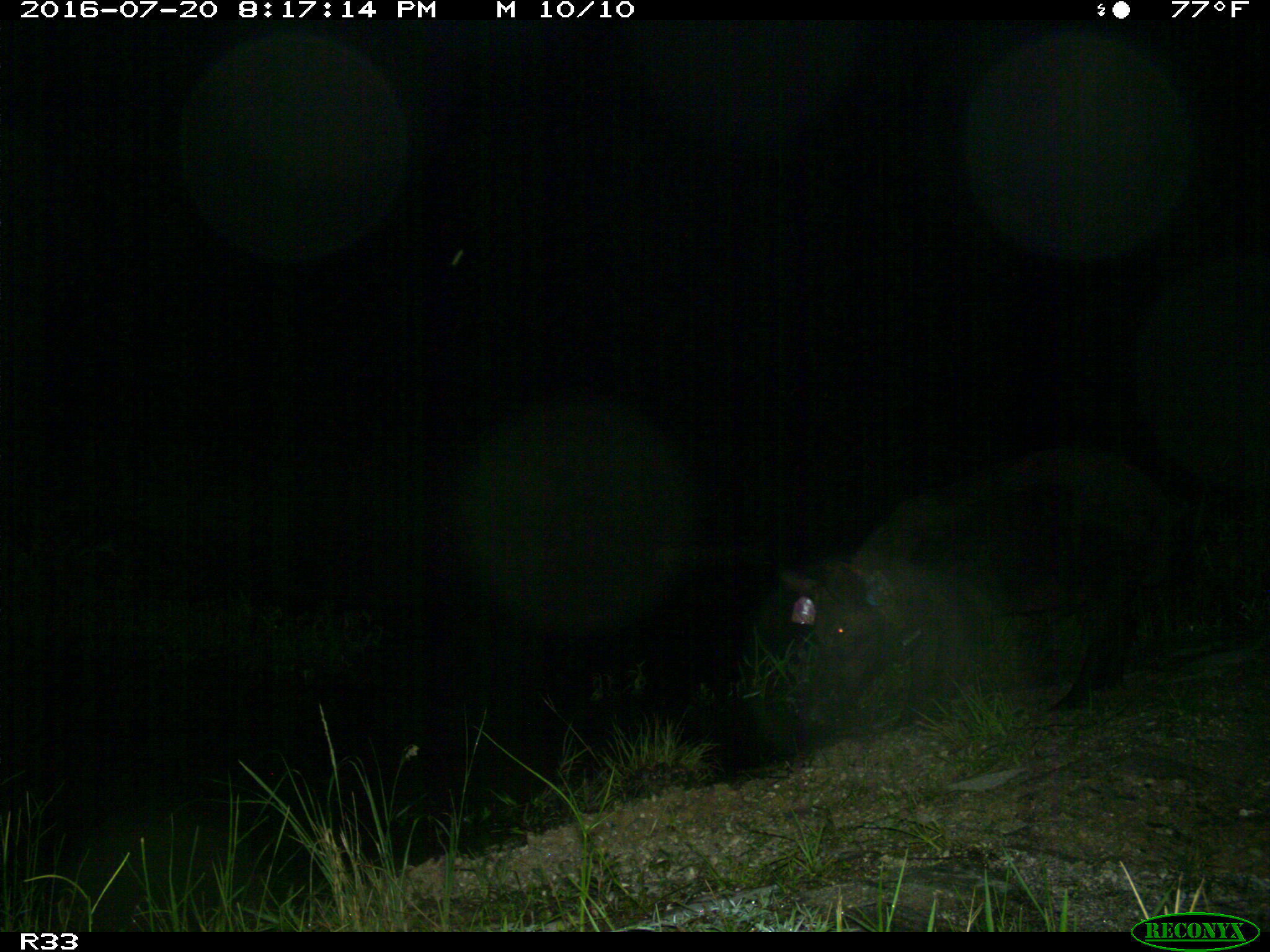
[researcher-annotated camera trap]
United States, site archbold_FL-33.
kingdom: Animalia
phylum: Chordata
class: Mammalia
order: Artiodactyla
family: Suidae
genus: Sus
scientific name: Sus scrofa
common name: wild boar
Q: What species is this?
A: Sus scrofa (wild boar).